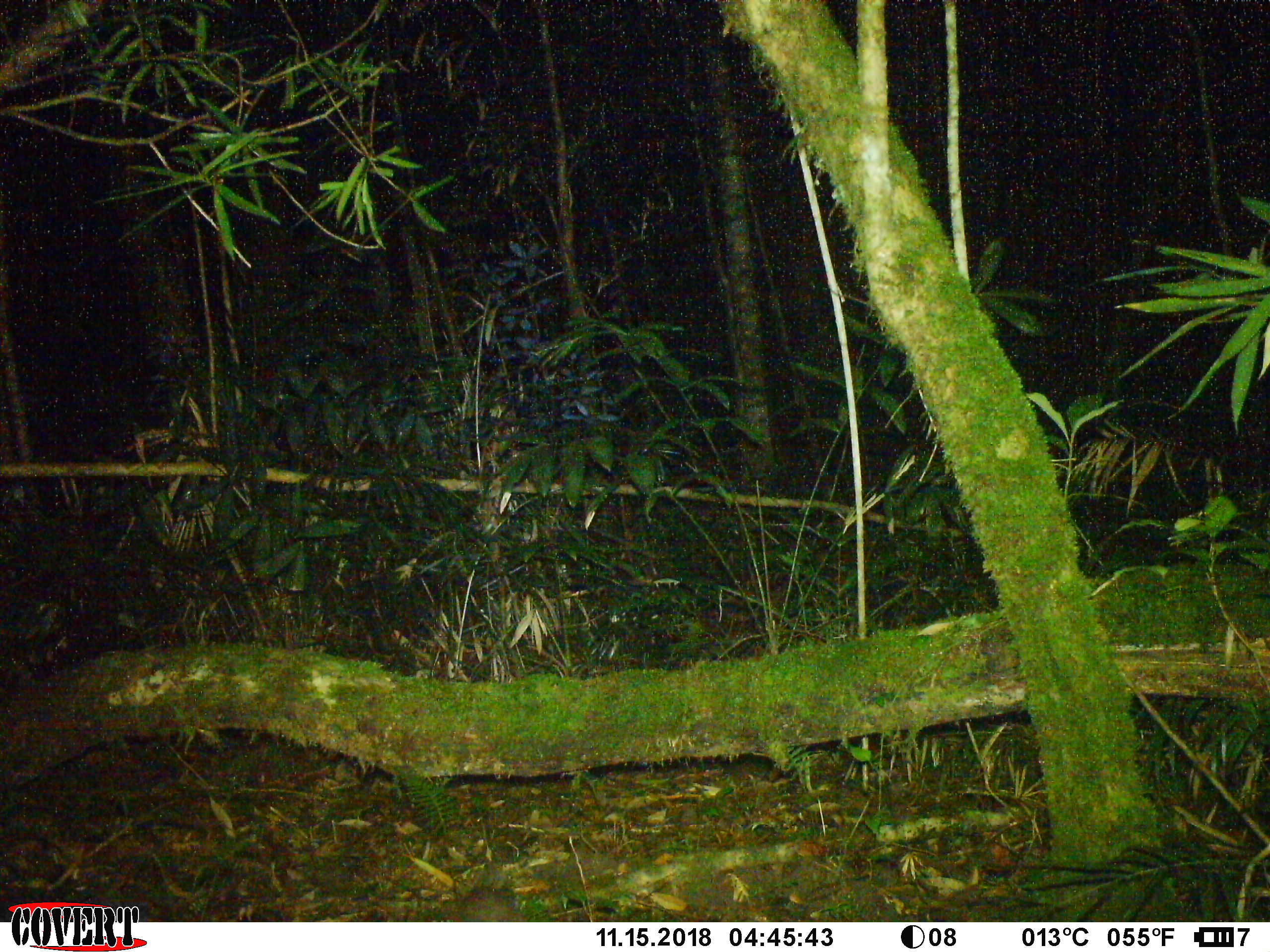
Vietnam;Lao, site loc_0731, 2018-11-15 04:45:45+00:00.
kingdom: Animalia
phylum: Chordata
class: Mammalia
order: Carnivora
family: Mustelidae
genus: Melogale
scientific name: Melogale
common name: ferret badger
Ferret badger (Melogale). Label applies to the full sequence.